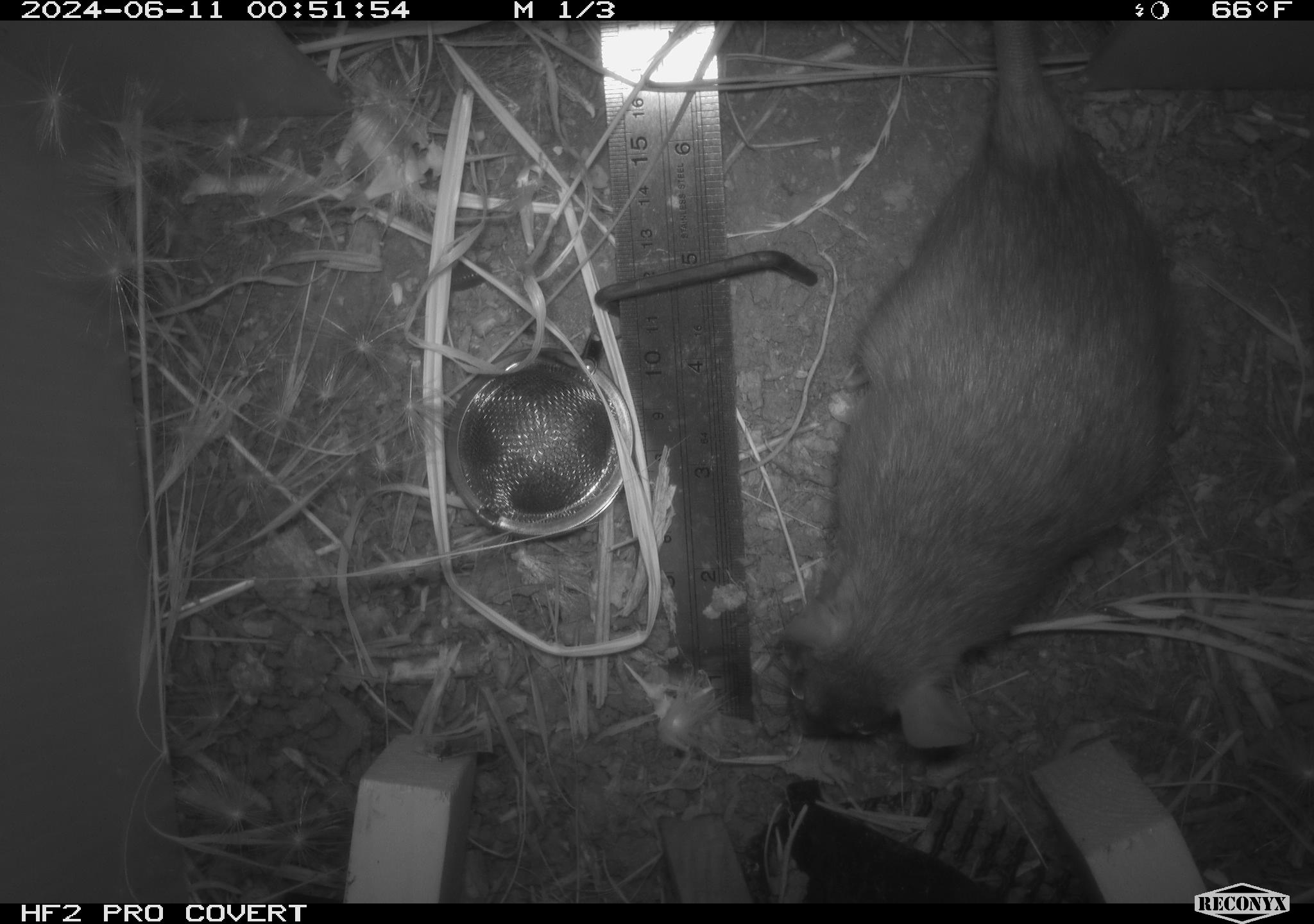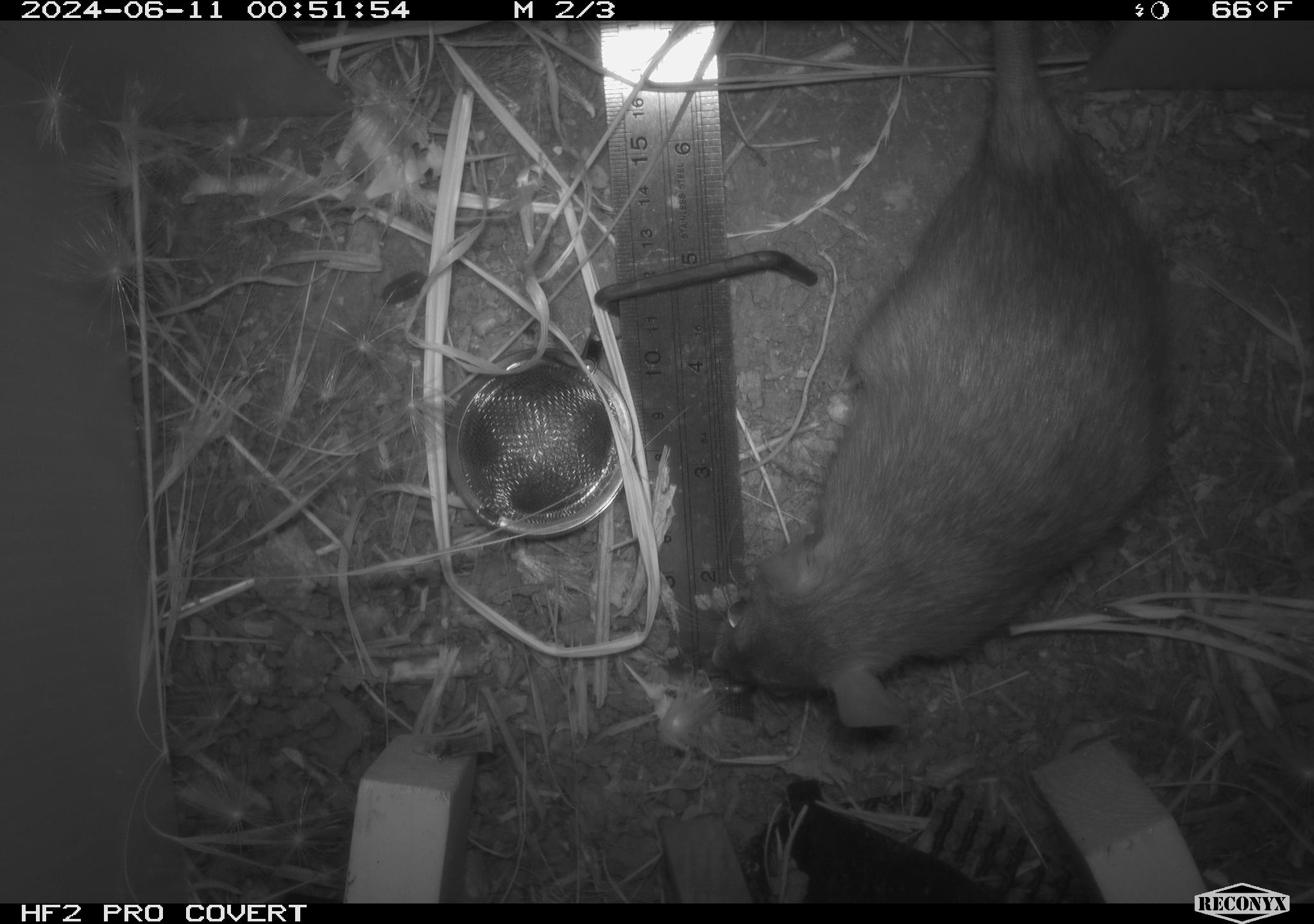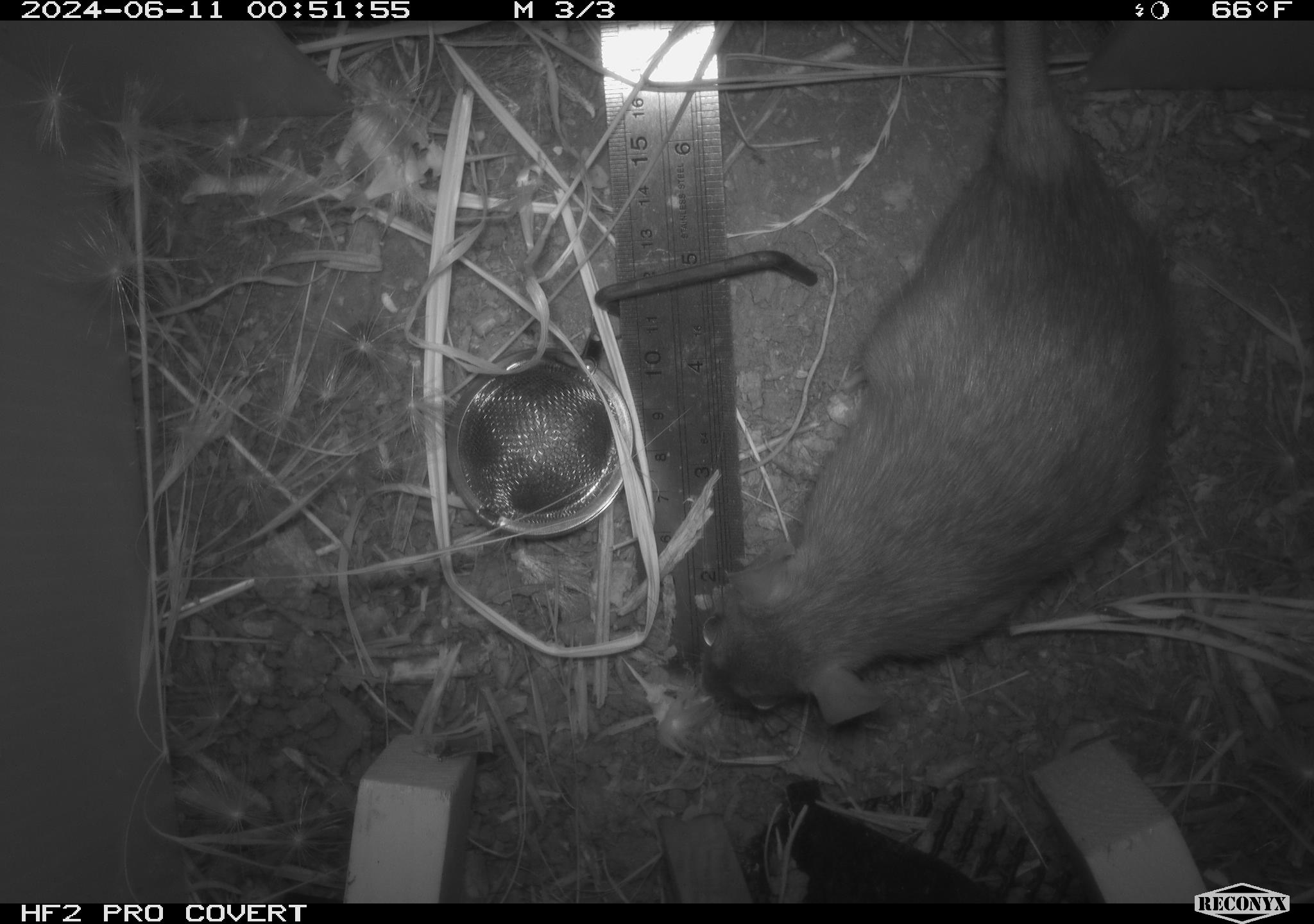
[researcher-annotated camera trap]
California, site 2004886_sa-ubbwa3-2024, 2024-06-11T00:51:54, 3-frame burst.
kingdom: Animalia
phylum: Chordata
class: Mammalia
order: Rodentia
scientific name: Rodentia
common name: woodrat or rat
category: woodrat or rat species